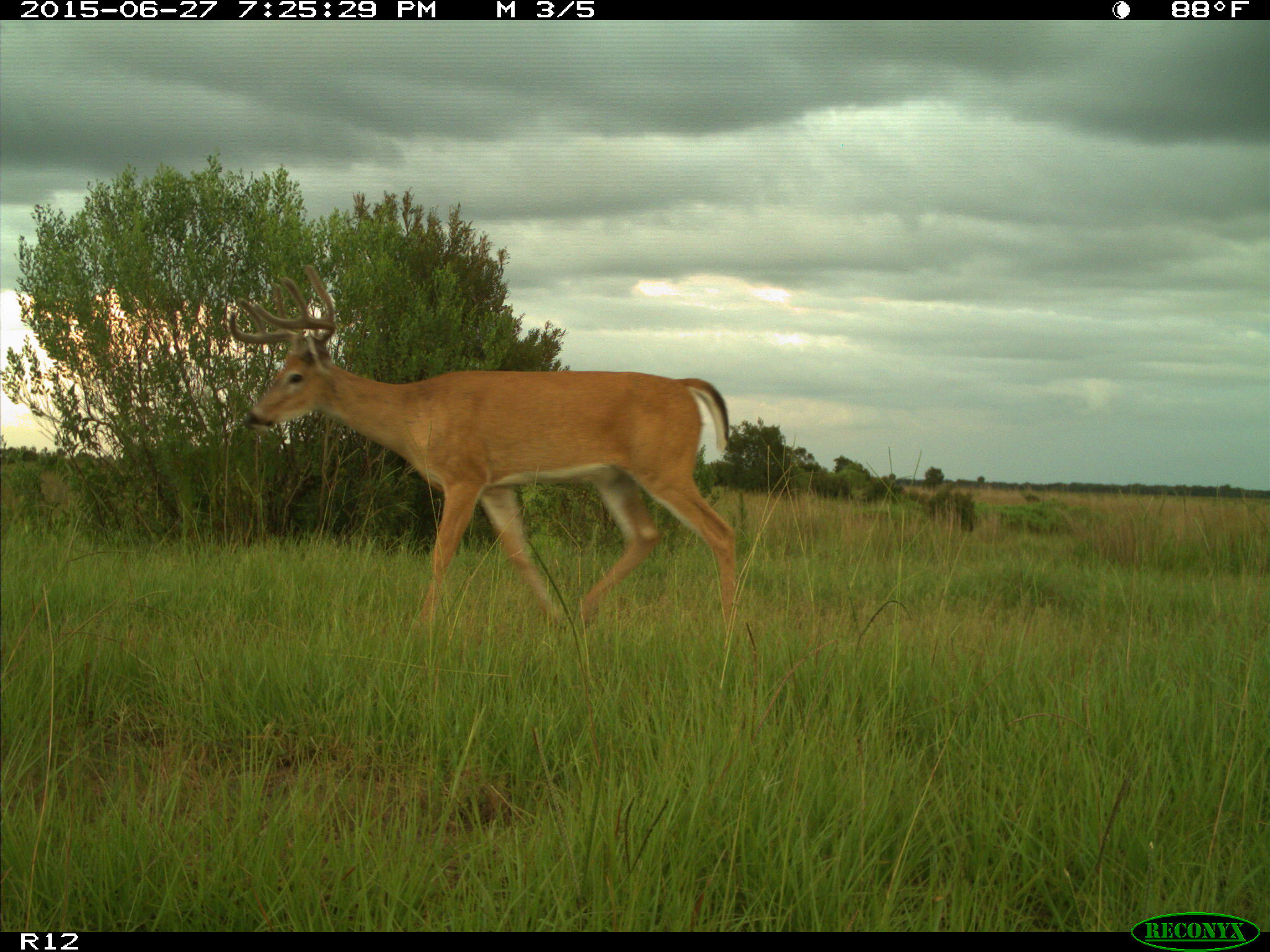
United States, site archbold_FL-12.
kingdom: Animalia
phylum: Chordata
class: Mammalia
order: Artiodactyla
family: Cervidae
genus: Odocoileus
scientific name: Odocoileus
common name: deer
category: unidentified deer